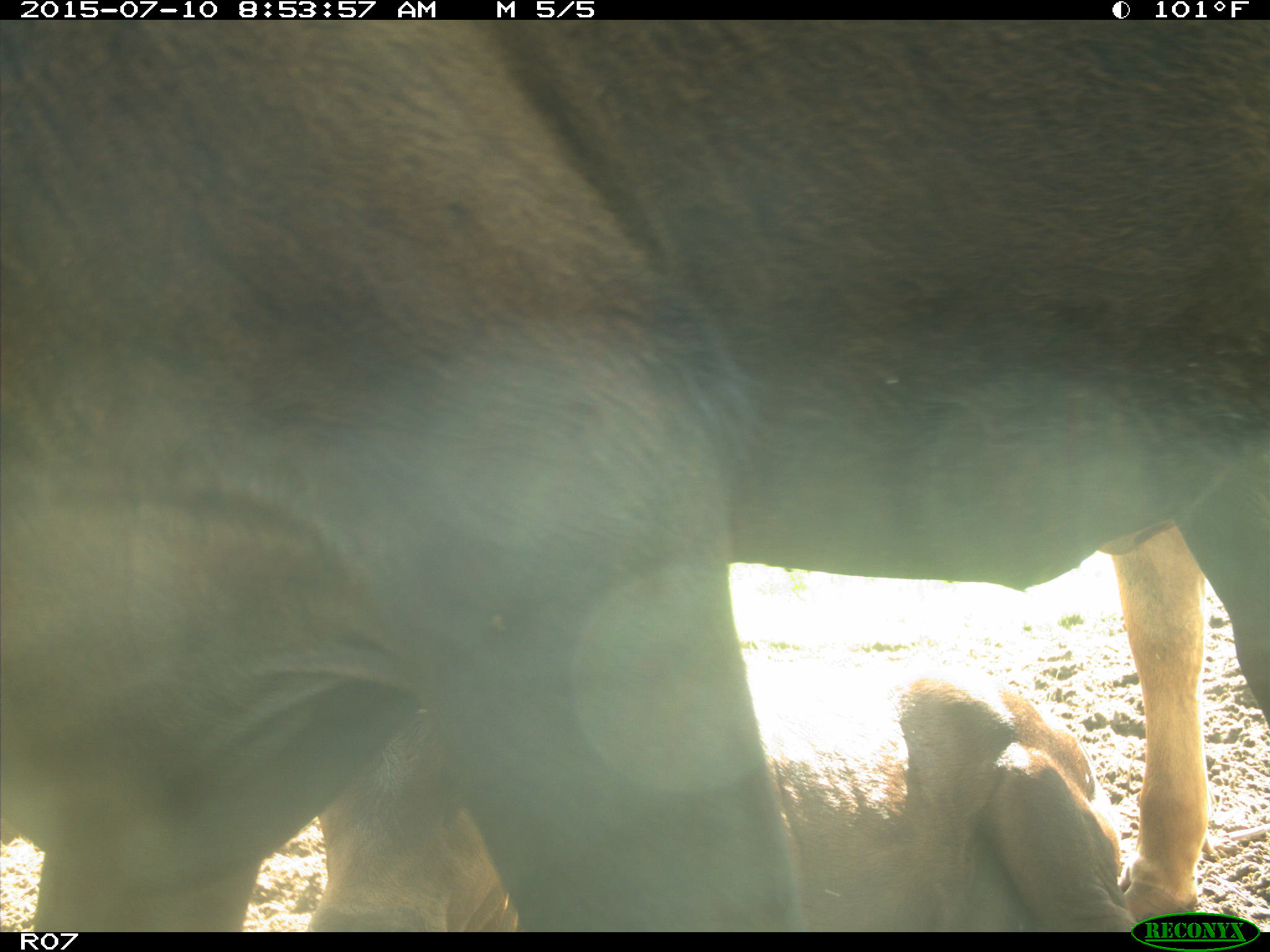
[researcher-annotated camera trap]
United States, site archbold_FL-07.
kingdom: Animalia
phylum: Chordata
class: Mammalia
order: Artiodactyla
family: Bovidae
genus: Bos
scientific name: Bos taurus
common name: domestic cow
Bos taurus (domestic cow).